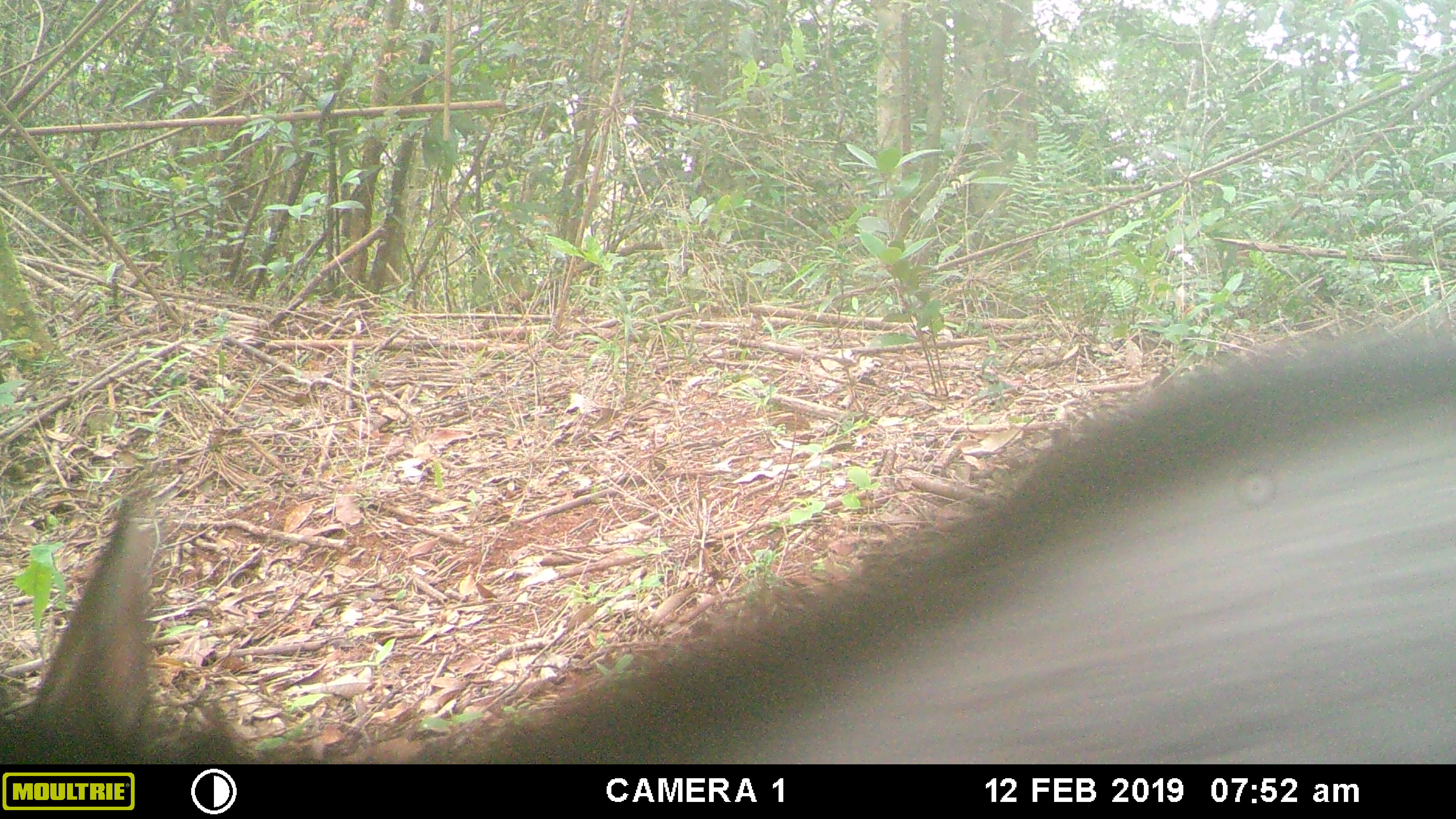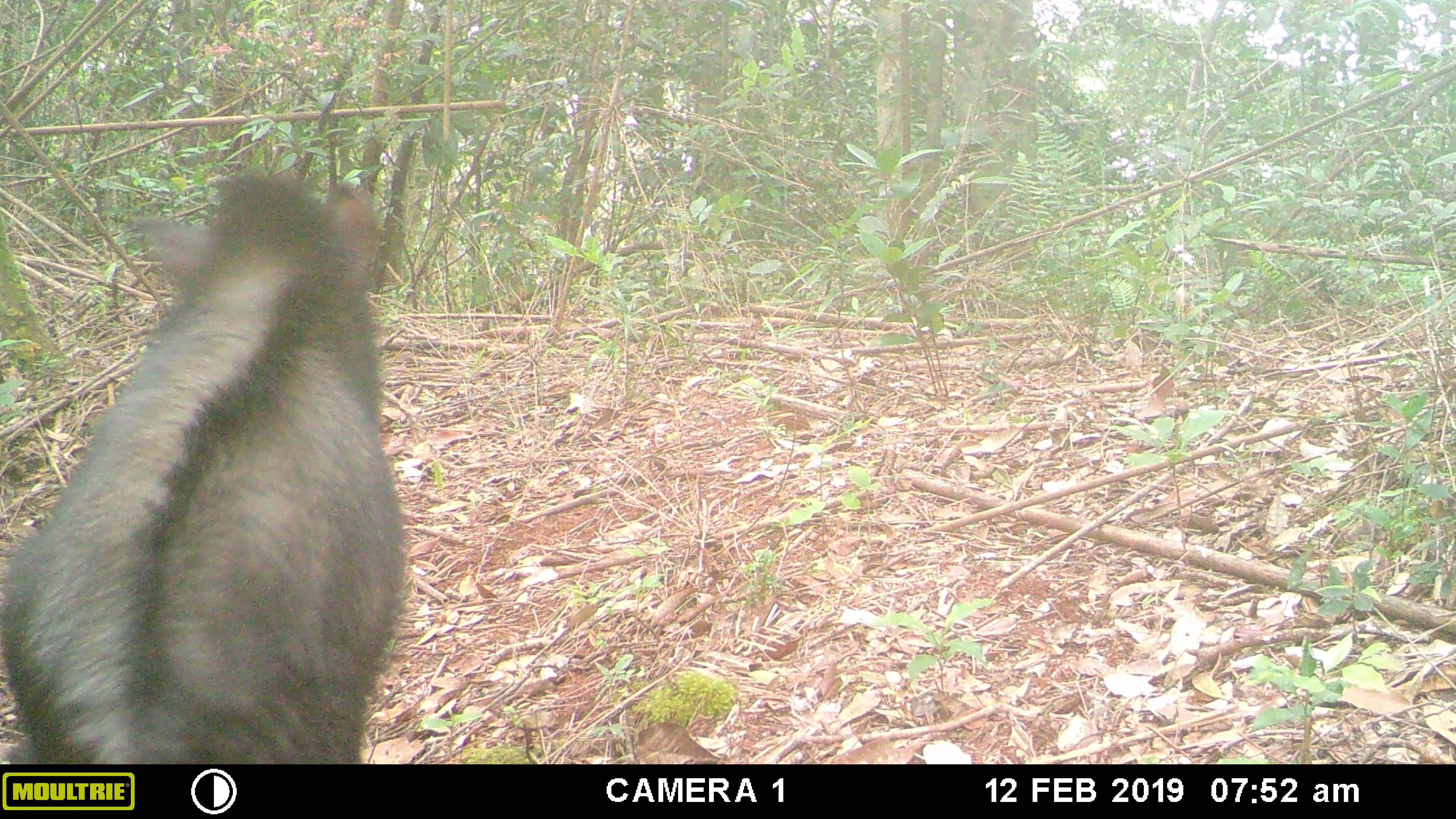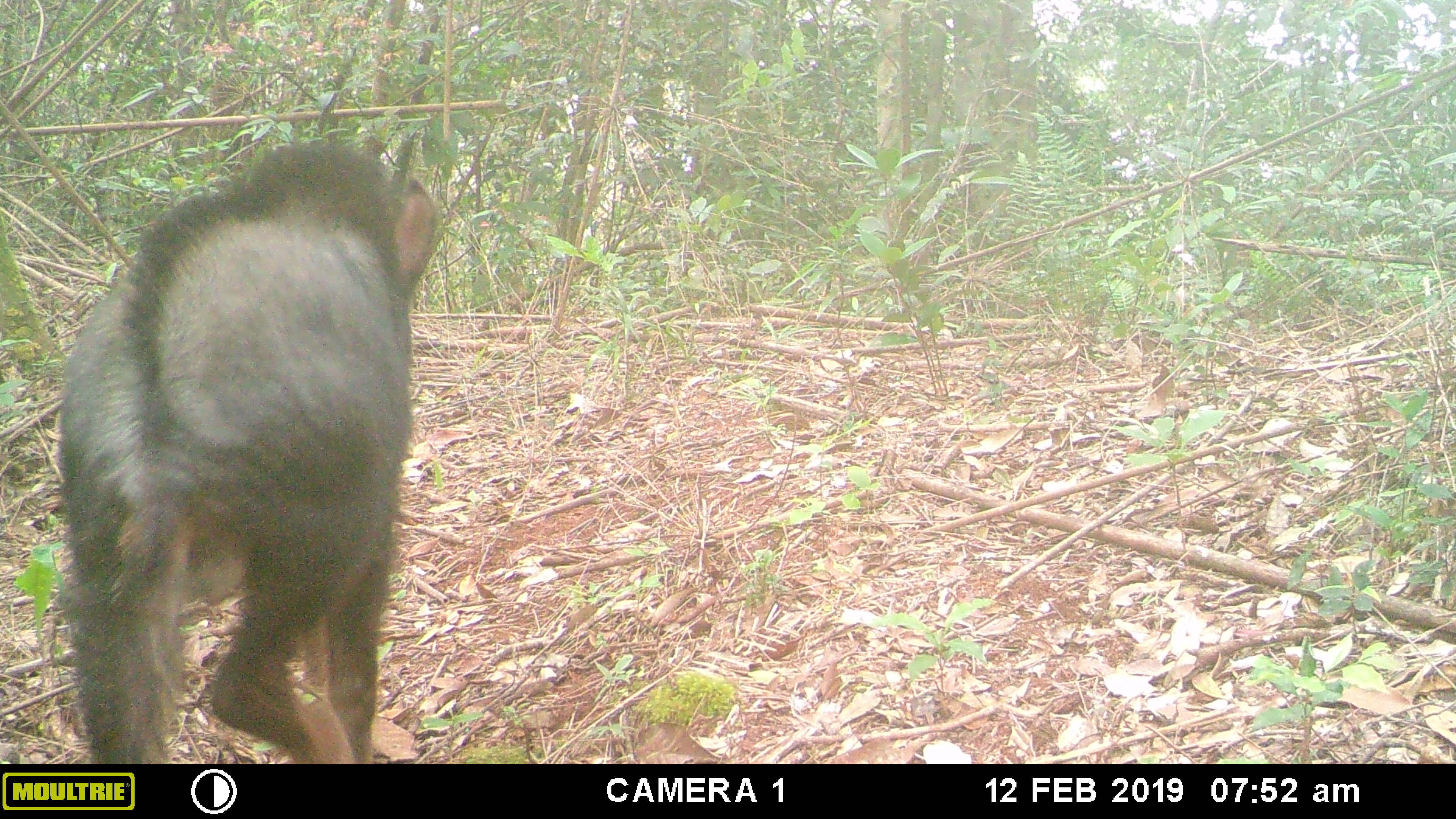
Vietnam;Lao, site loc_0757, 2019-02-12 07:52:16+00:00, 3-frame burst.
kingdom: Animalia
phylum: Chordata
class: Mammalia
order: Artiodactyla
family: Bovidae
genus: Capricornis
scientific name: Capricornis sumatraensis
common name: chinese serow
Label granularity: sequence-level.